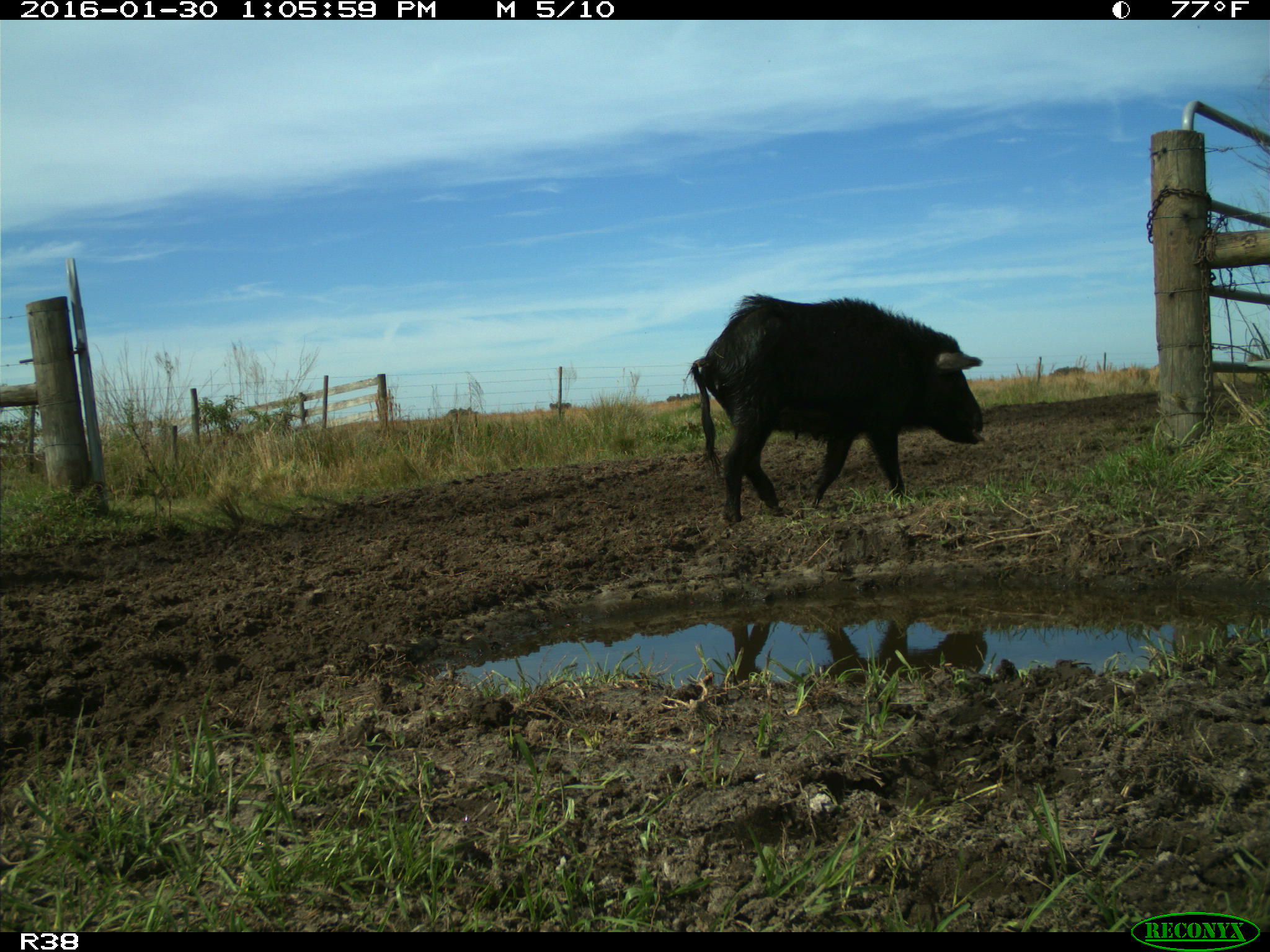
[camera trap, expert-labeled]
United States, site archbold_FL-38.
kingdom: Animalia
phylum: Chordata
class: Mammalia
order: Artiodactyla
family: Suidae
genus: Sus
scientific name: Sus scrofa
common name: wild boar